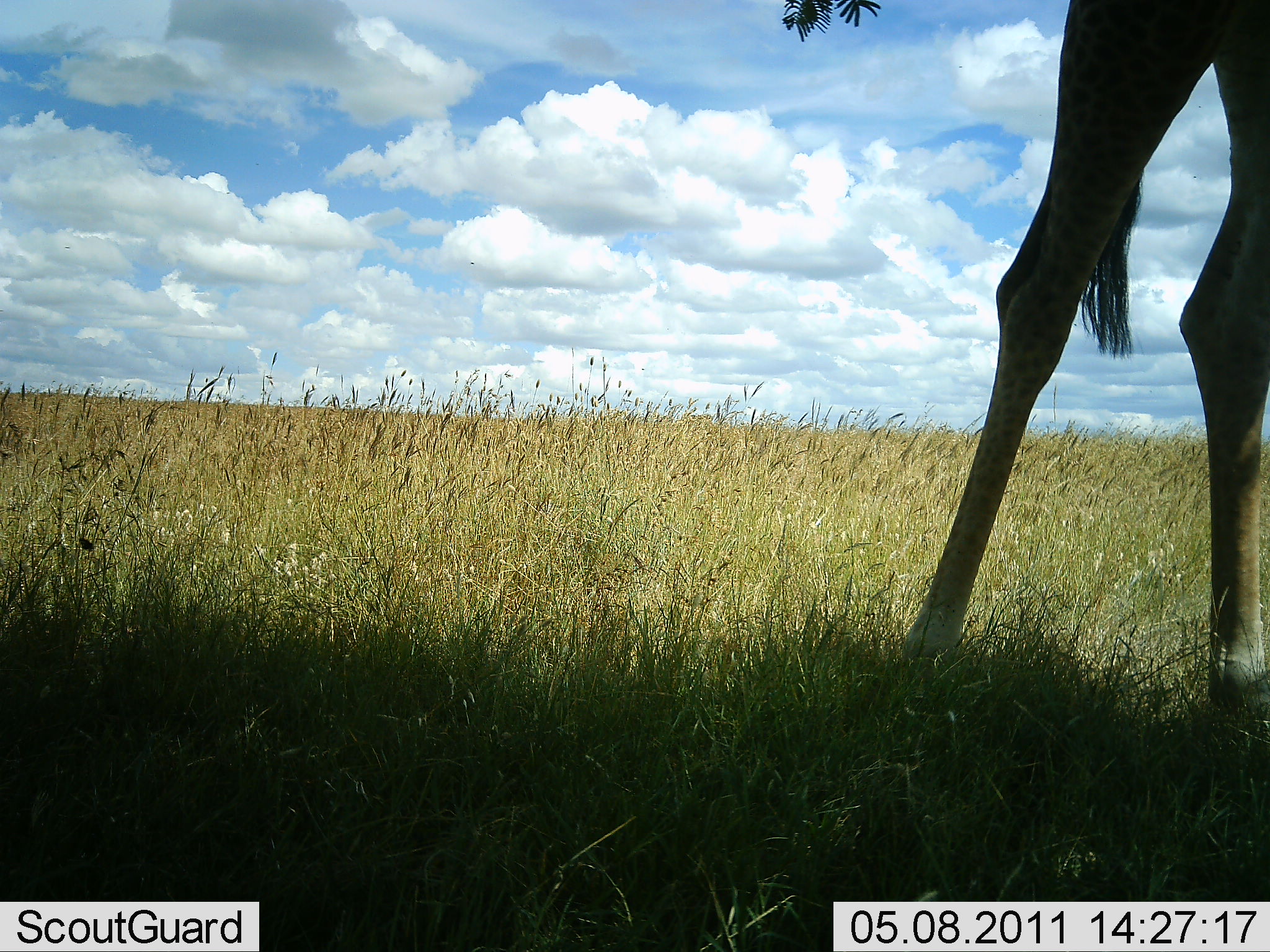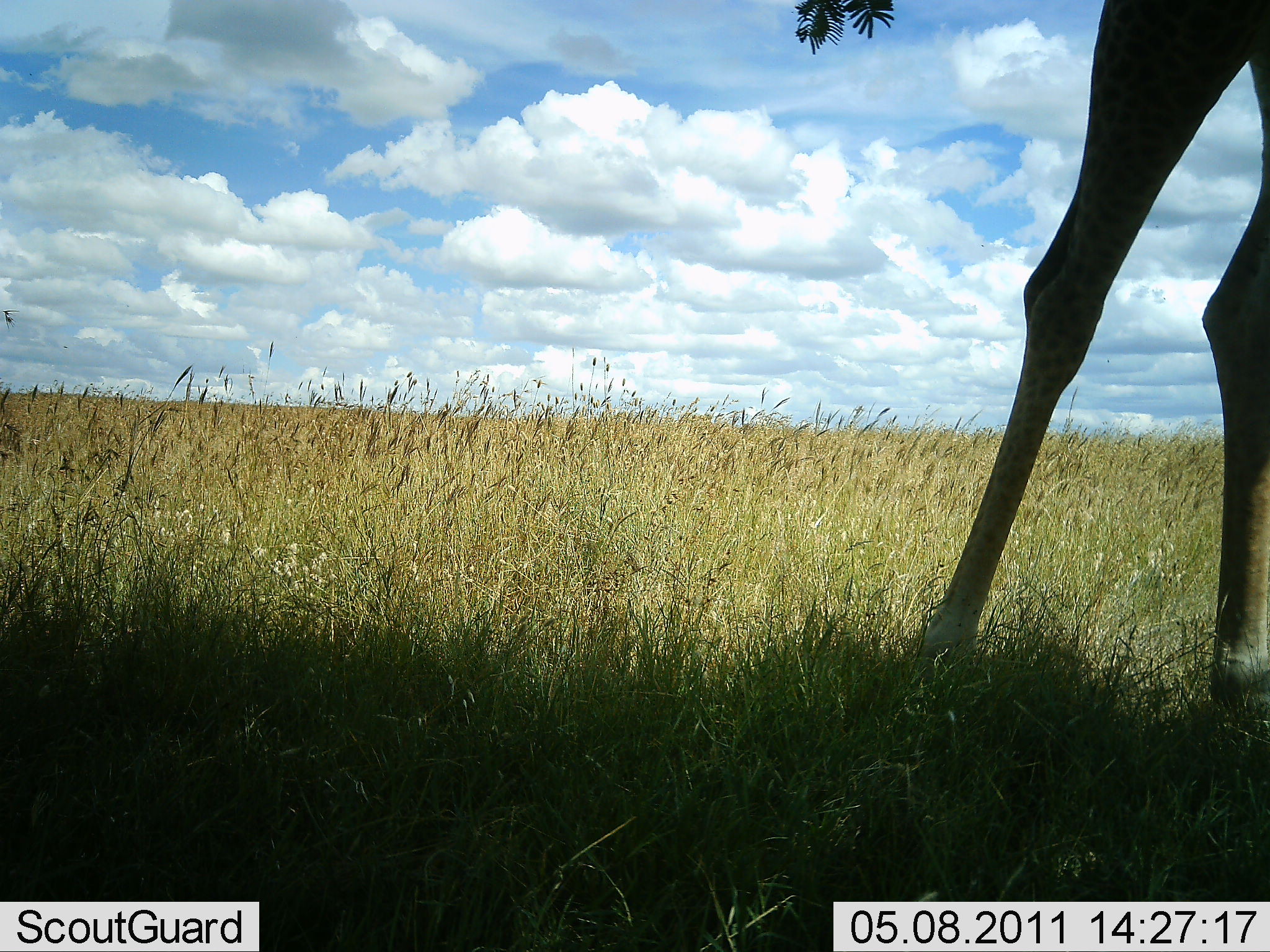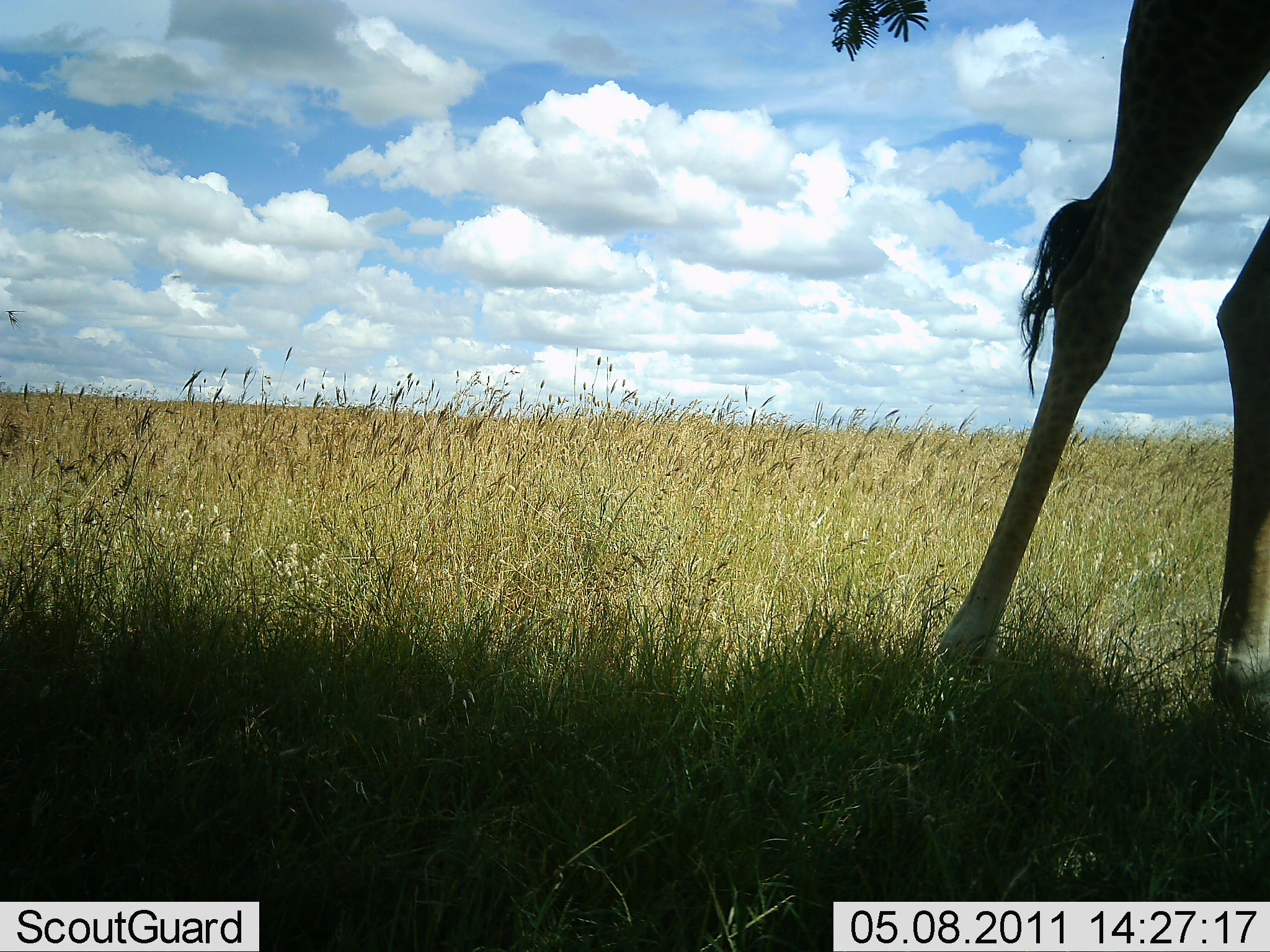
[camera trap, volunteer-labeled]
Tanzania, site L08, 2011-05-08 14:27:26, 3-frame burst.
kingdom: Animalia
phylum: Chordata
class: Mammalia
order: Artiodactyla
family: Giraffidae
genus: Giraffa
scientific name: Giraffa camelopardalis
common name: giraffe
Giraffe (Giraffa camelopardalis), count 1. Behavior (volunteer vote fractions): standing 70%, resting 0%, moving 10%, interacting 0%. Young present (vote fraction): 0%. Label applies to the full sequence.